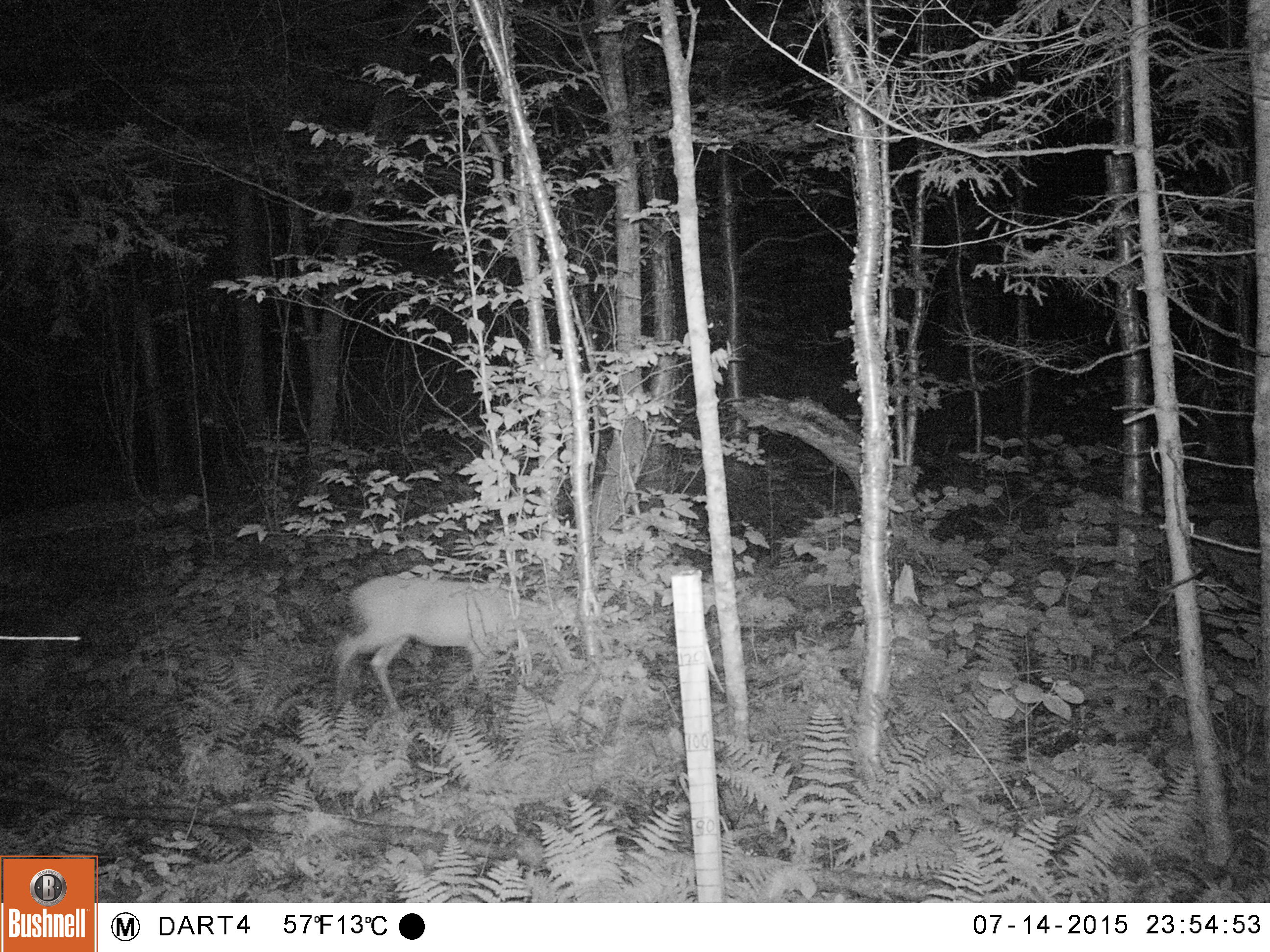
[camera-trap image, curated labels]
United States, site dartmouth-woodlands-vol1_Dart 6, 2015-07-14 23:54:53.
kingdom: Animalia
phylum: Chordata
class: Mammalia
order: Artiodactyla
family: Cervidae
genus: Odocoileus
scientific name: Odocoileus virginianus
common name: white-tailed deer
White-tailed deer (Odocoileus virginianus).